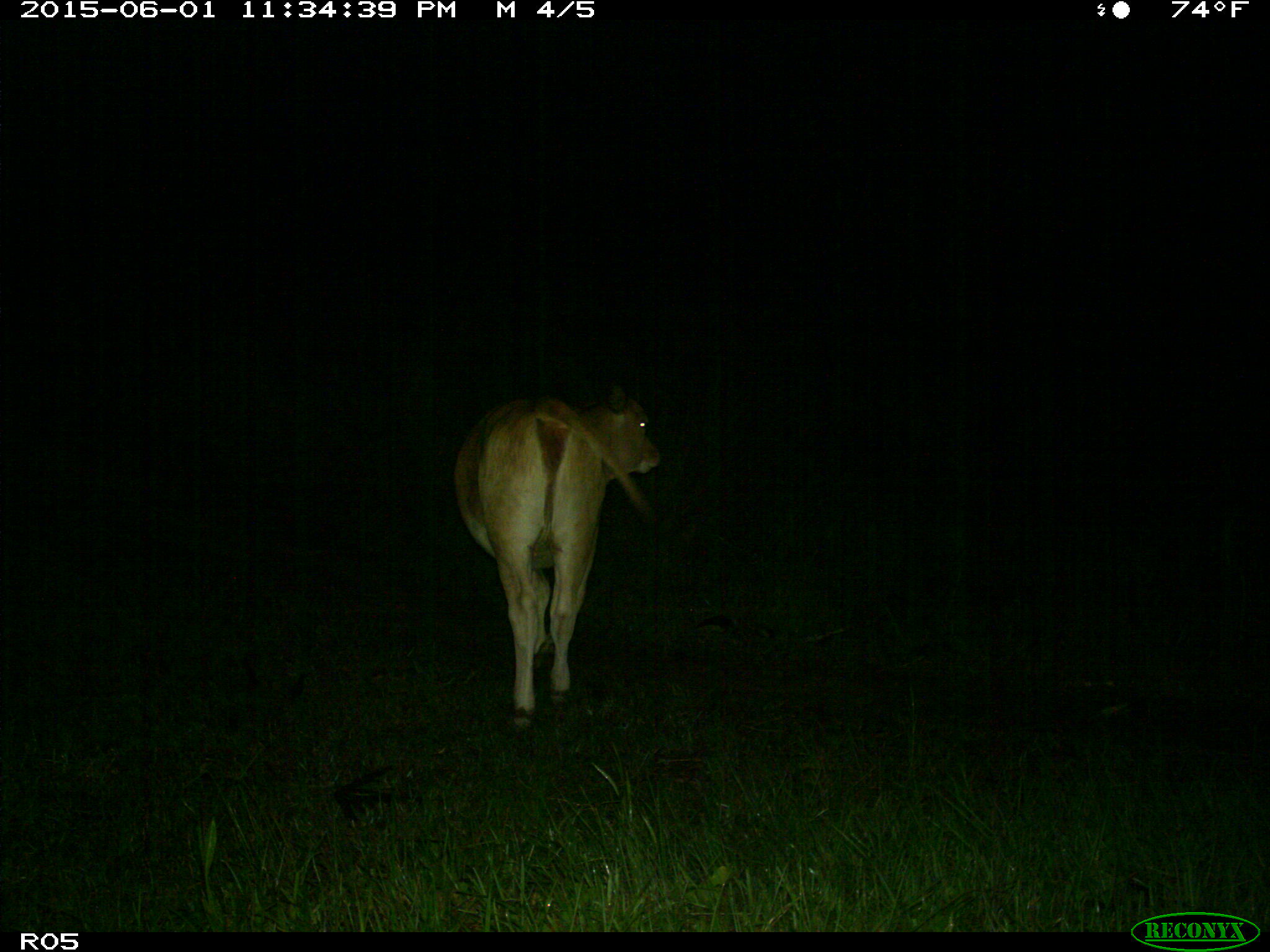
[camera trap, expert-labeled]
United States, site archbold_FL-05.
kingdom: Animalia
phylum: Chordata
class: Mammalia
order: Artiodactyla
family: Bovidae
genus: Bos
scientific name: Bos taurus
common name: domestic cow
Bos taurus (domestic cow).